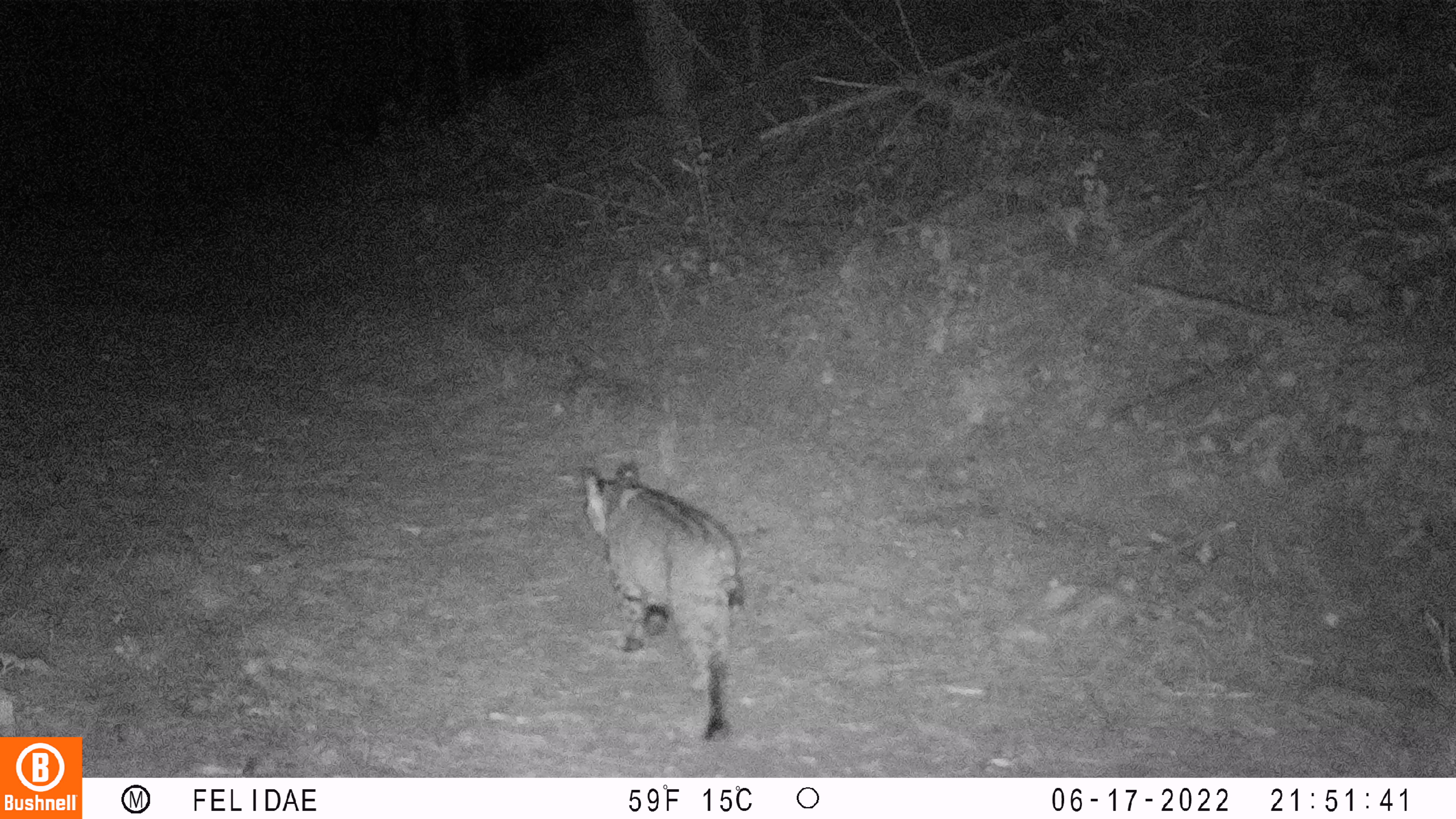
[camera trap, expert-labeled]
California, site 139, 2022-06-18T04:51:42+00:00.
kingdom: Animalia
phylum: Chordata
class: Mammalia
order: Carnivora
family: Felidae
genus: Lynx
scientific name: Lynx rufus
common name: bobcat